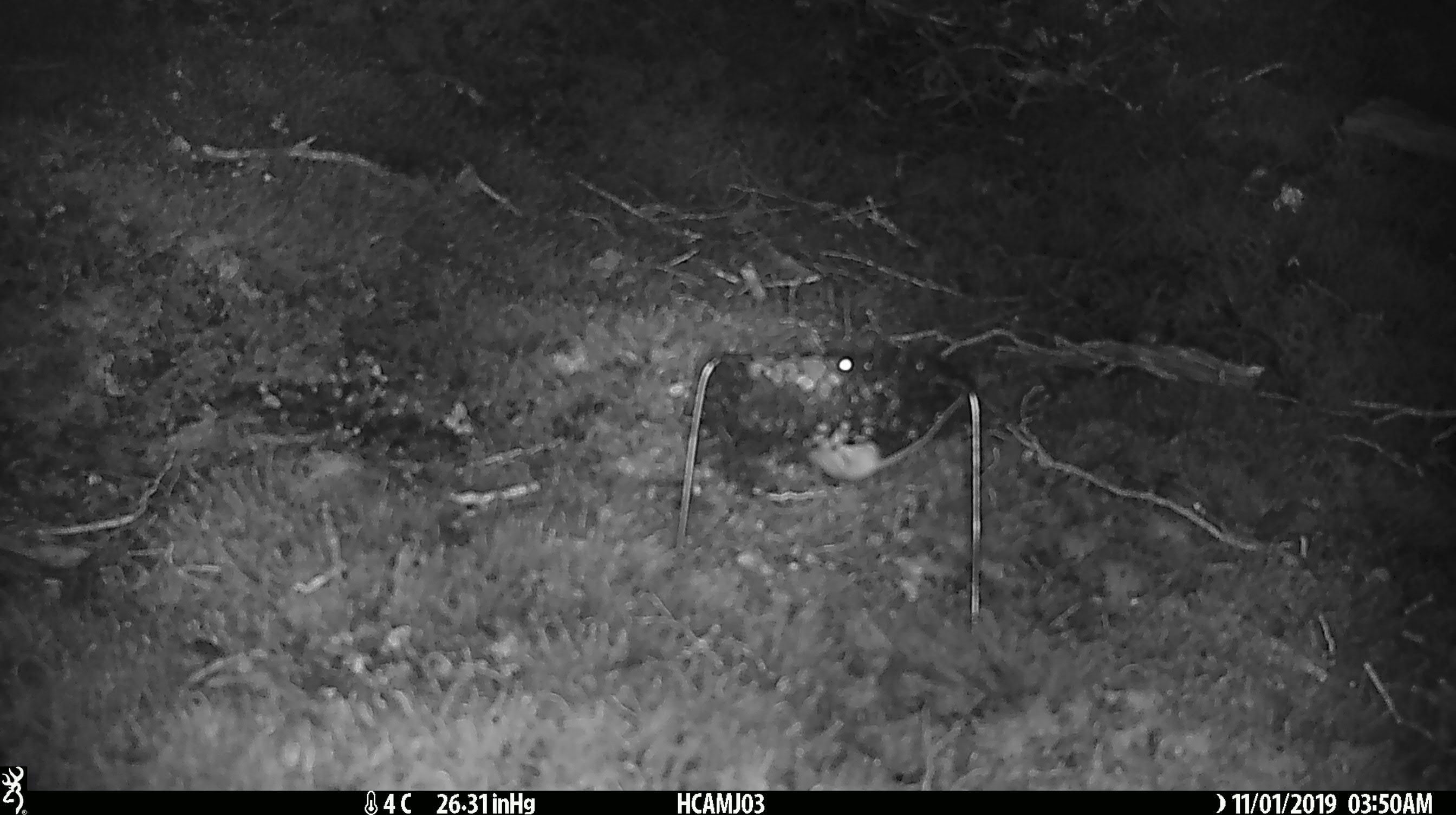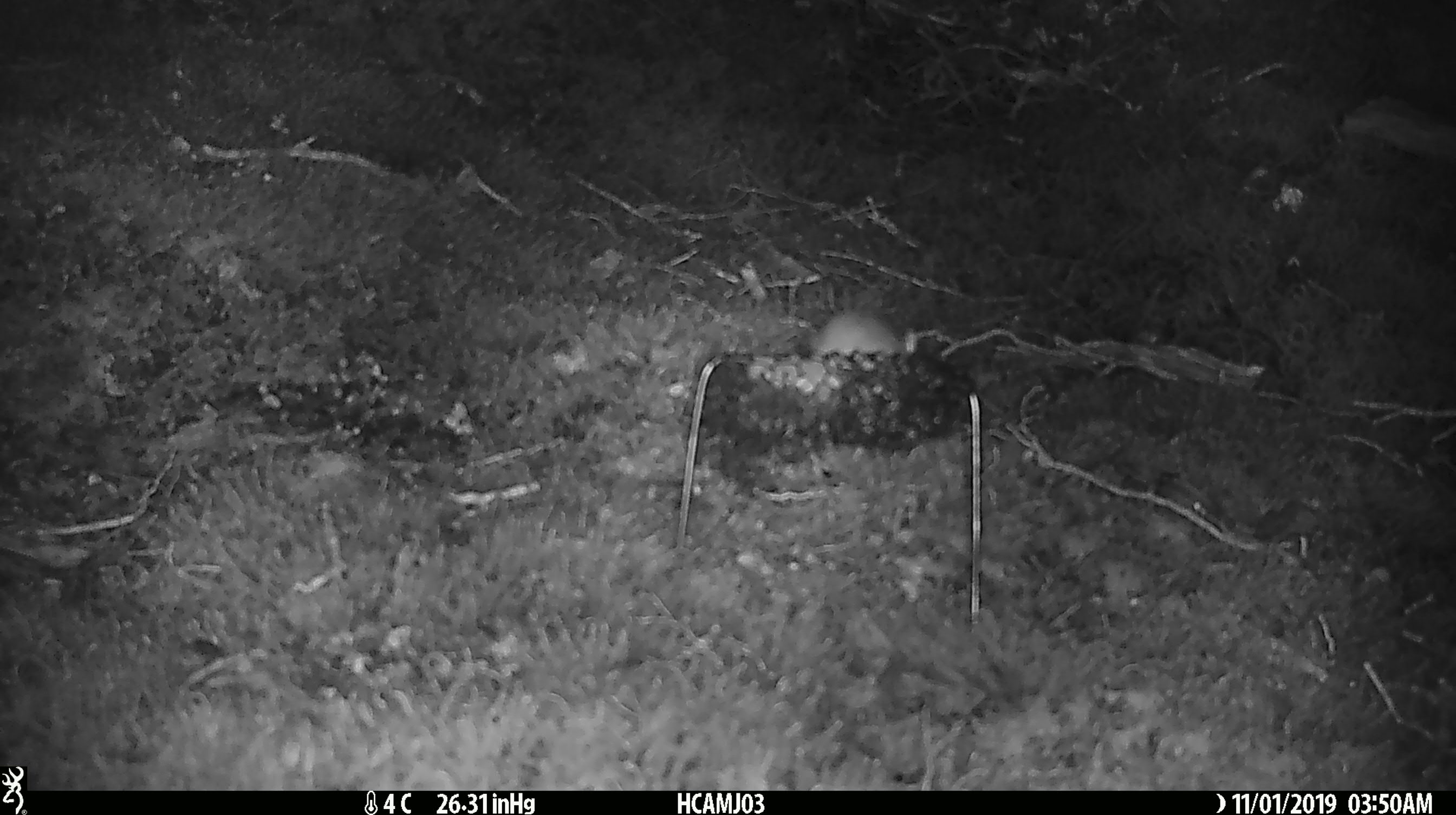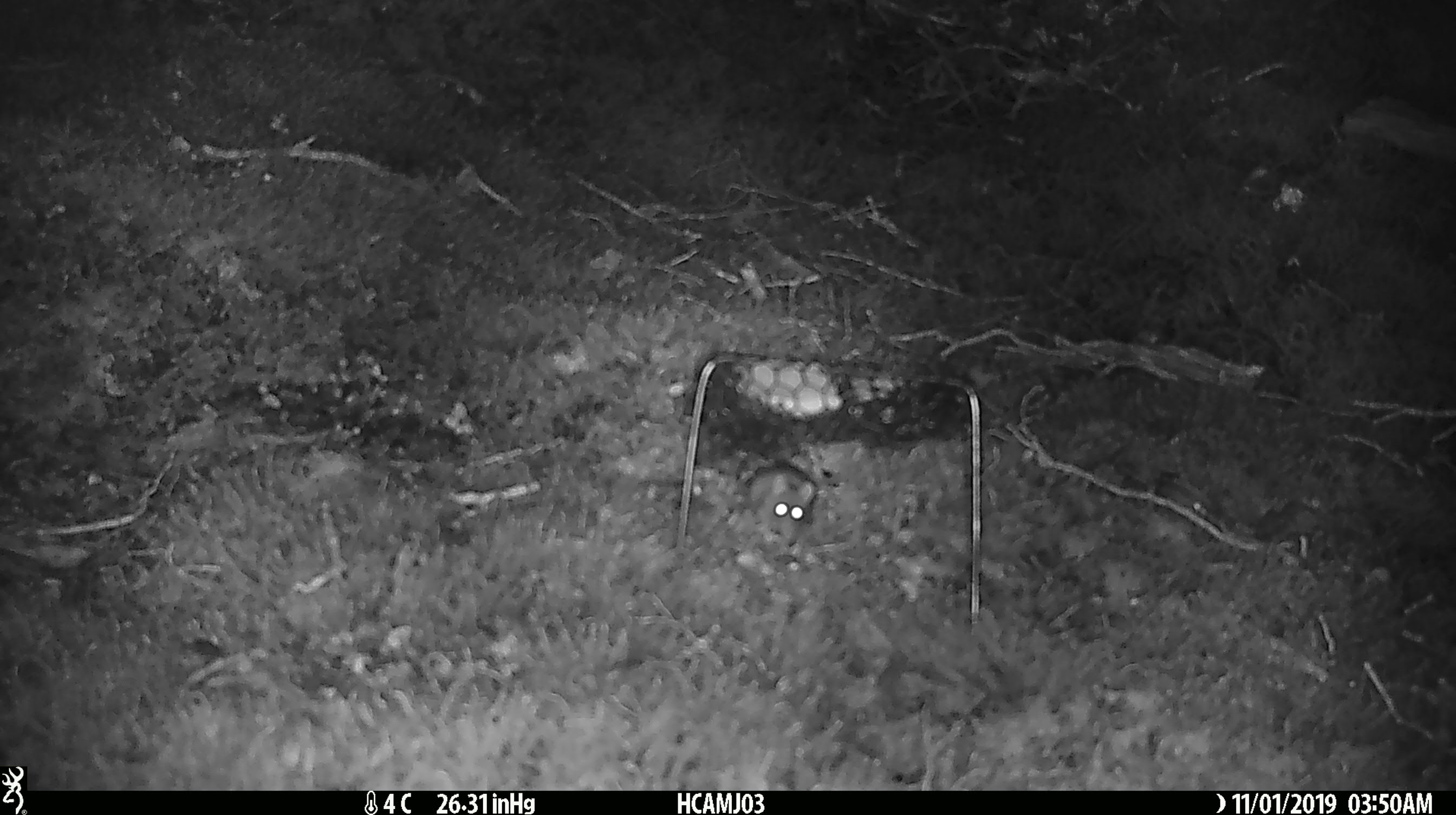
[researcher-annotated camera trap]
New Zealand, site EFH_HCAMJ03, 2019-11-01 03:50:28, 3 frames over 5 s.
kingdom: Animalia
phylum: Chordata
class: Mammalia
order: Rodentia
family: Muridae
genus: Mus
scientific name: Mus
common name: mouse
Mouse (Mus).